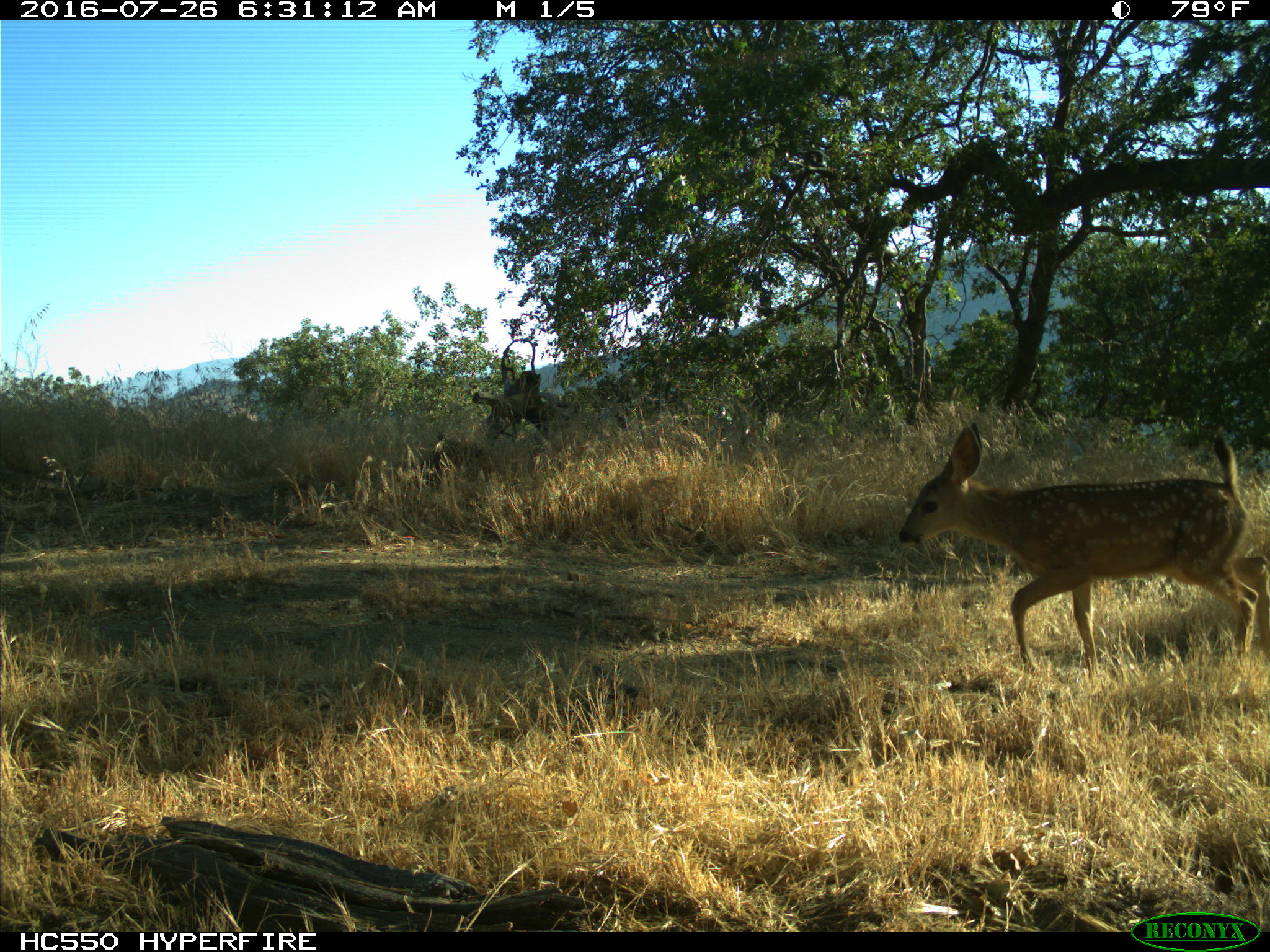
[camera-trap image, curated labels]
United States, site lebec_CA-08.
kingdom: Animalia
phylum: Chordata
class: Mammalia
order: Artiodactyla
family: Cervidae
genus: Odocoileus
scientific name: Odocoileus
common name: deer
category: unidentified deer